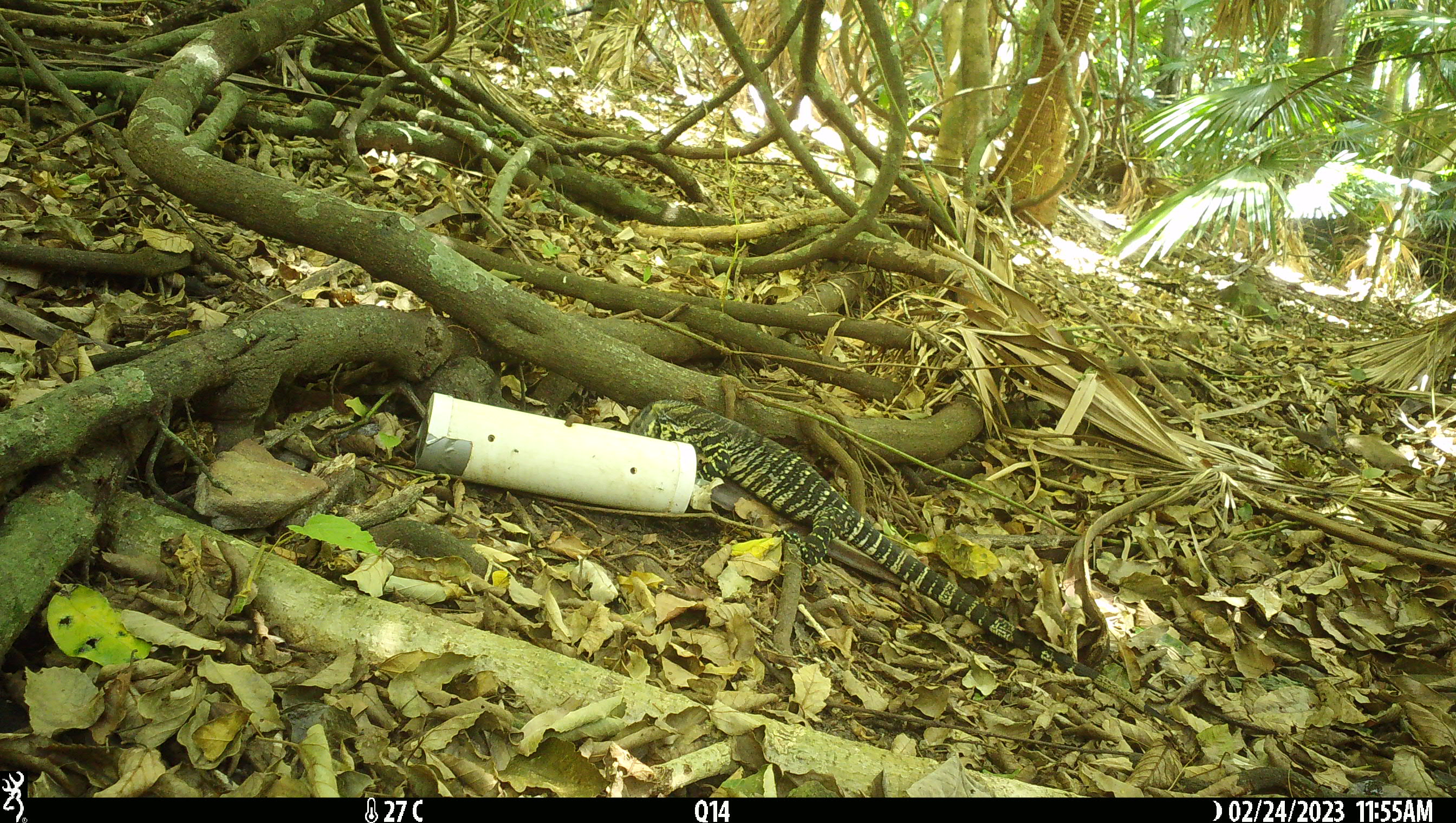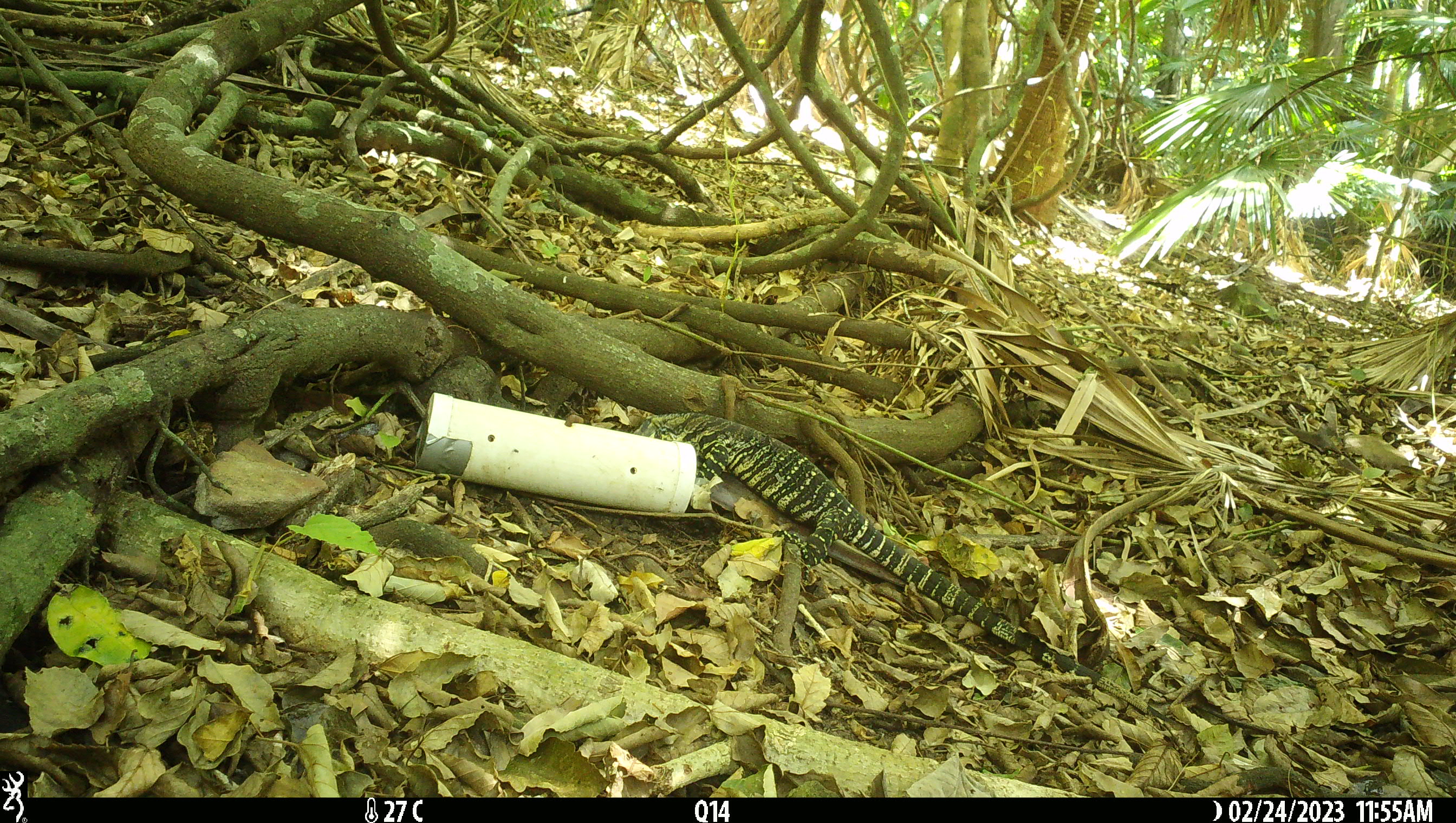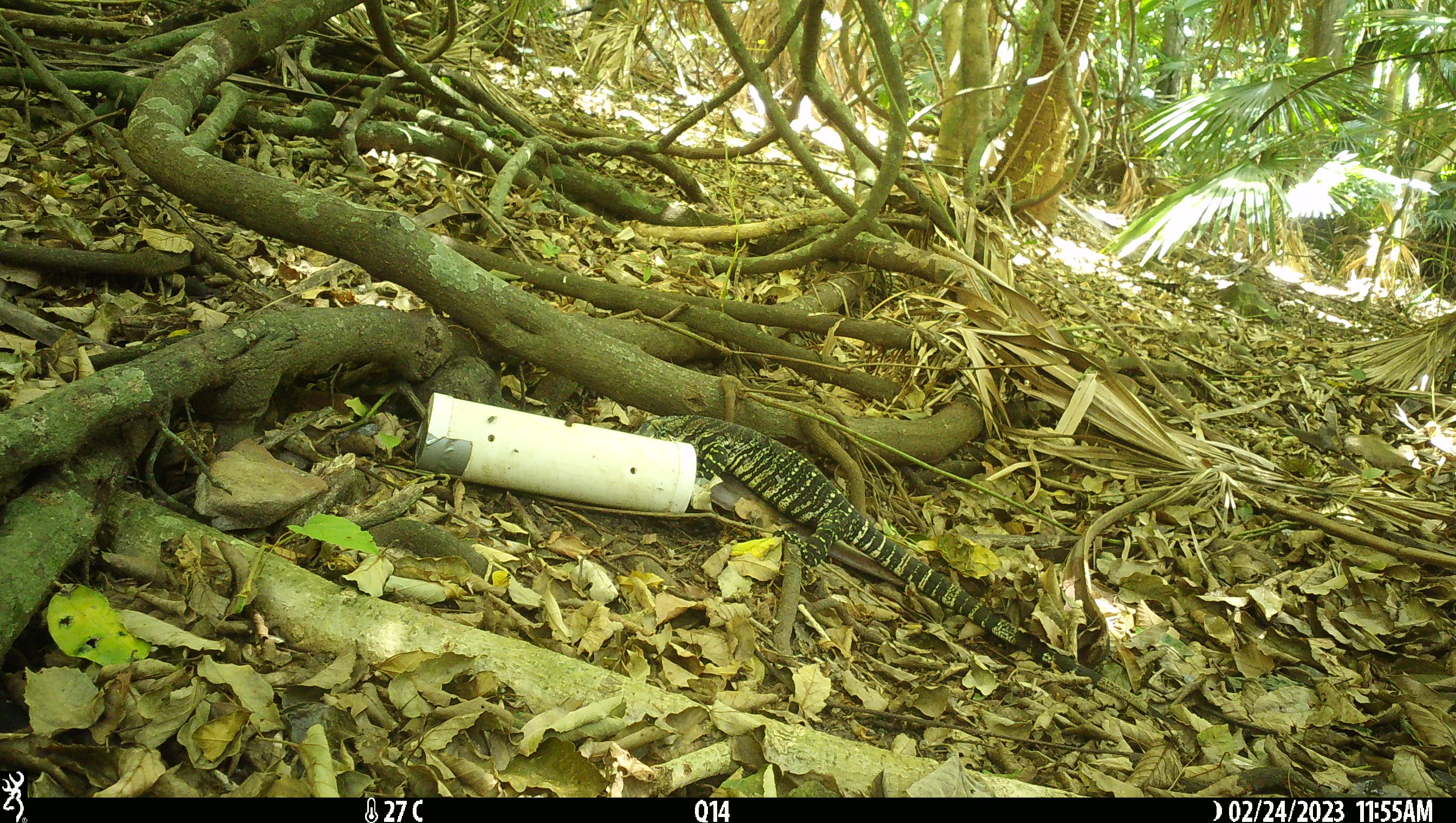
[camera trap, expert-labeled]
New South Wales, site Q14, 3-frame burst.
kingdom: Animalia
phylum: Chordata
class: Reptilia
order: Squamata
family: Varanidae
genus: Varanus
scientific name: Varanus varius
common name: lace monitor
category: goanna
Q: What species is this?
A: Goanna (lace monitor) (Varanus varius).